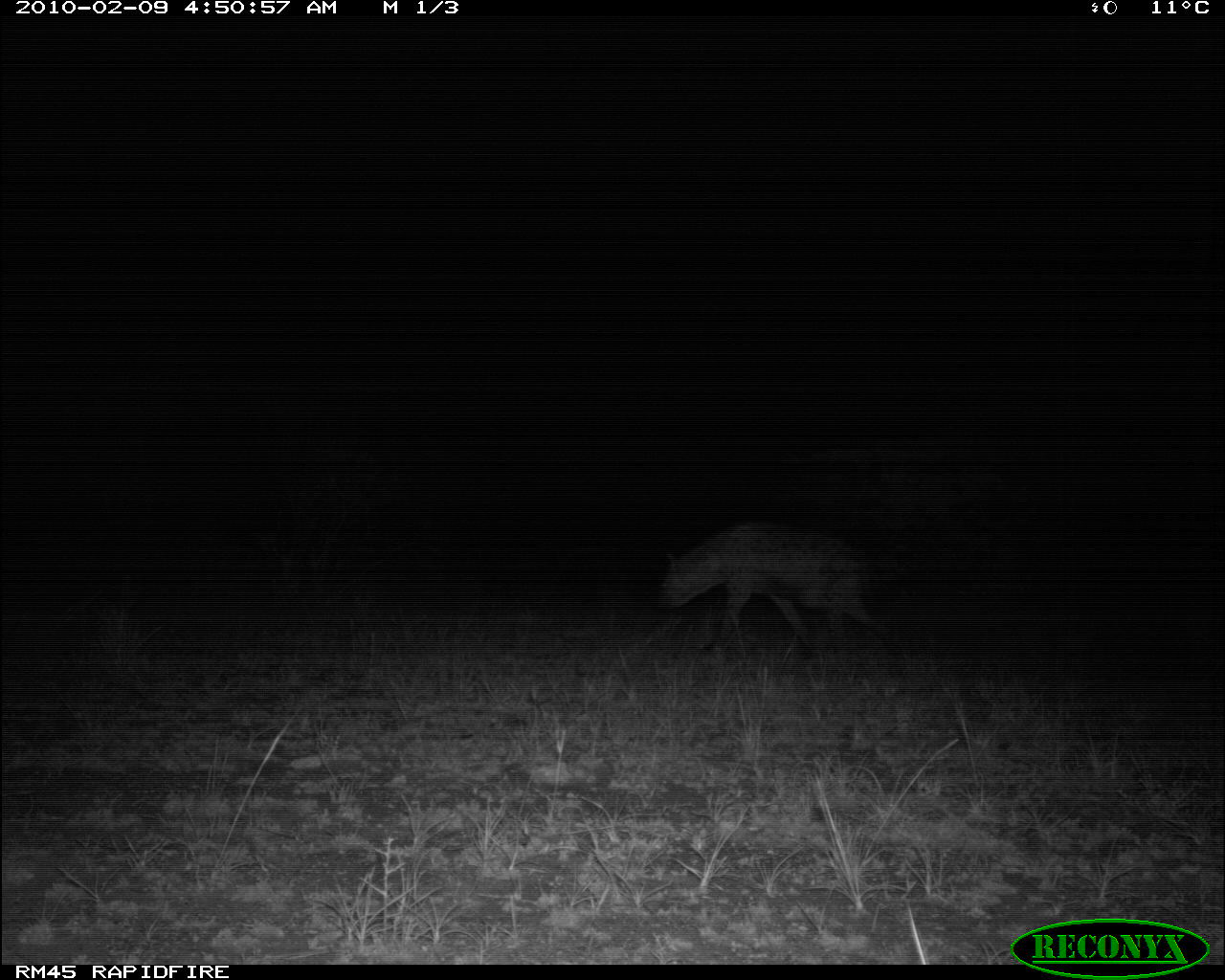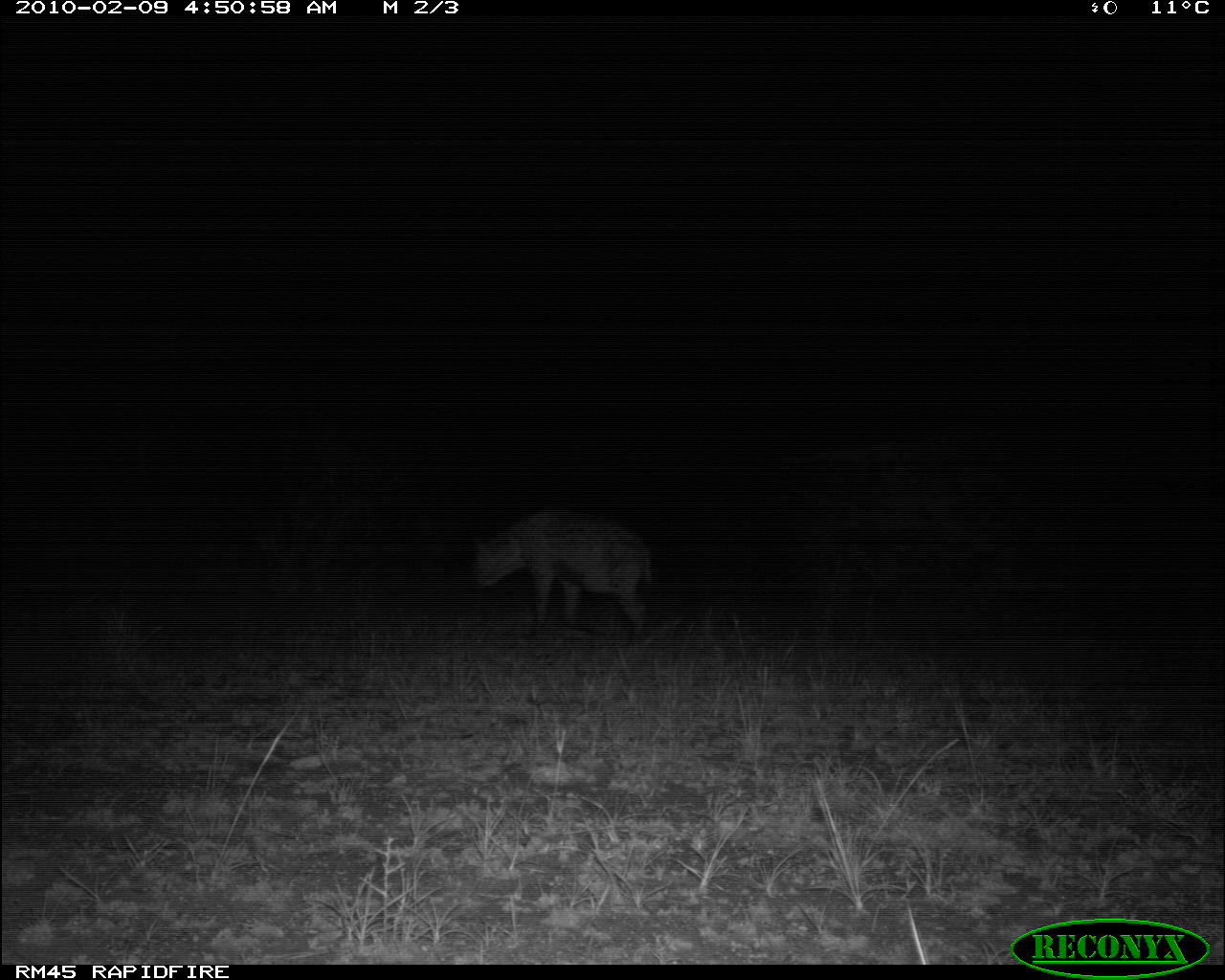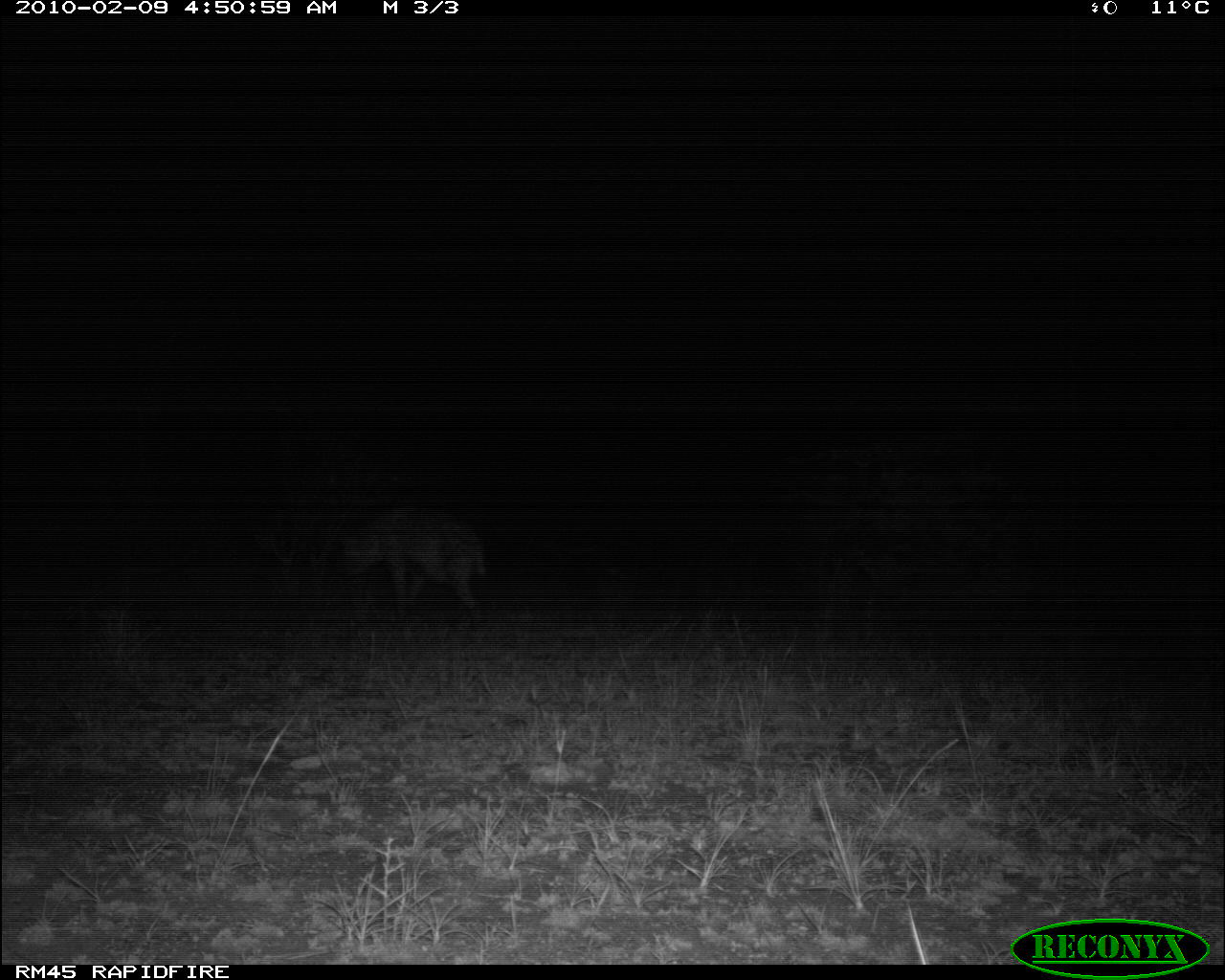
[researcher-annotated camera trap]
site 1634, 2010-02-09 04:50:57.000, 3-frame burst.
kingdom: Animalia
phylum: Chordata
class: Mammalia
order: Carnivora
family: Hyaenidae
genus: Crocuta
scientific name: Crocuta crocuta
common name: spotted hyena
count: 1